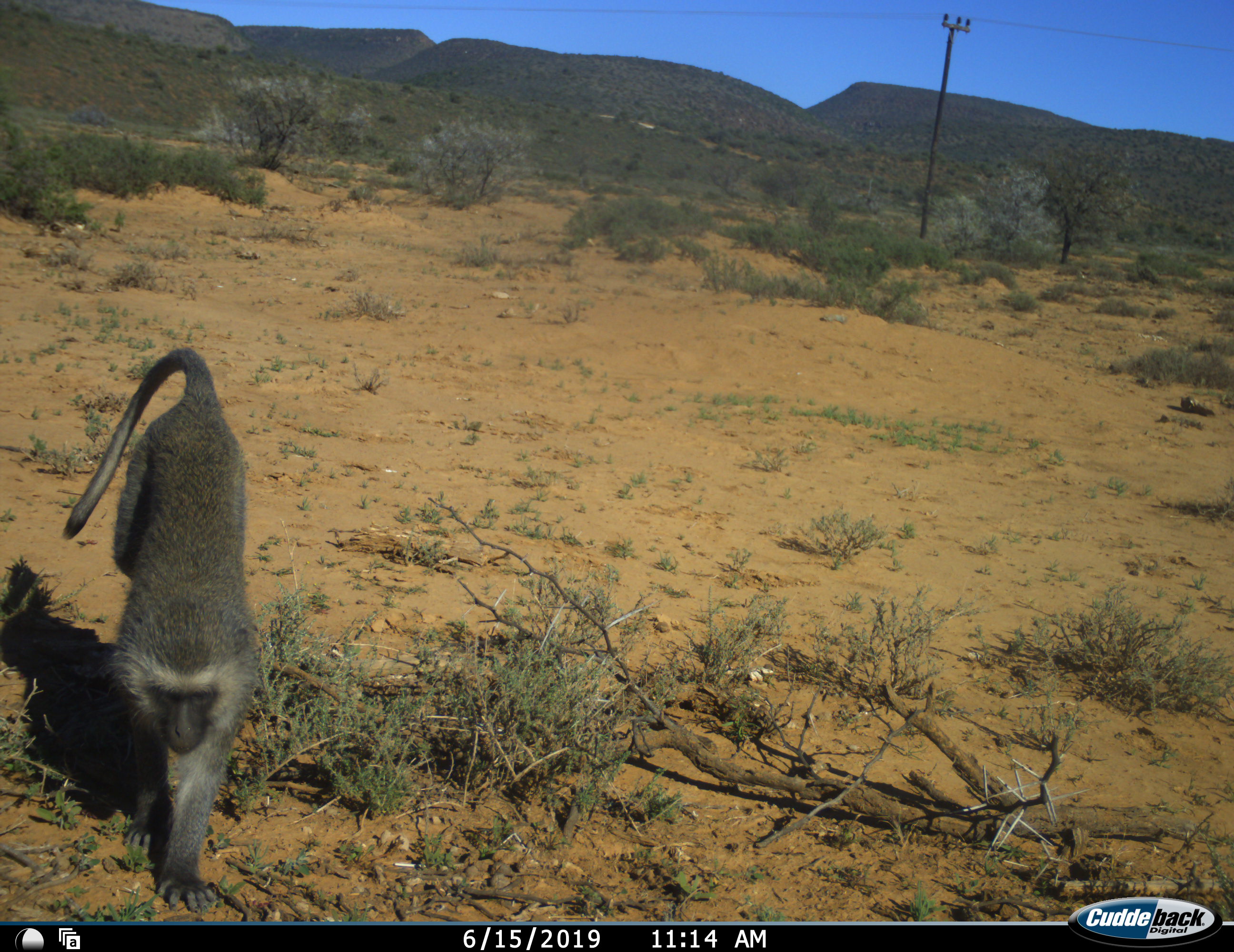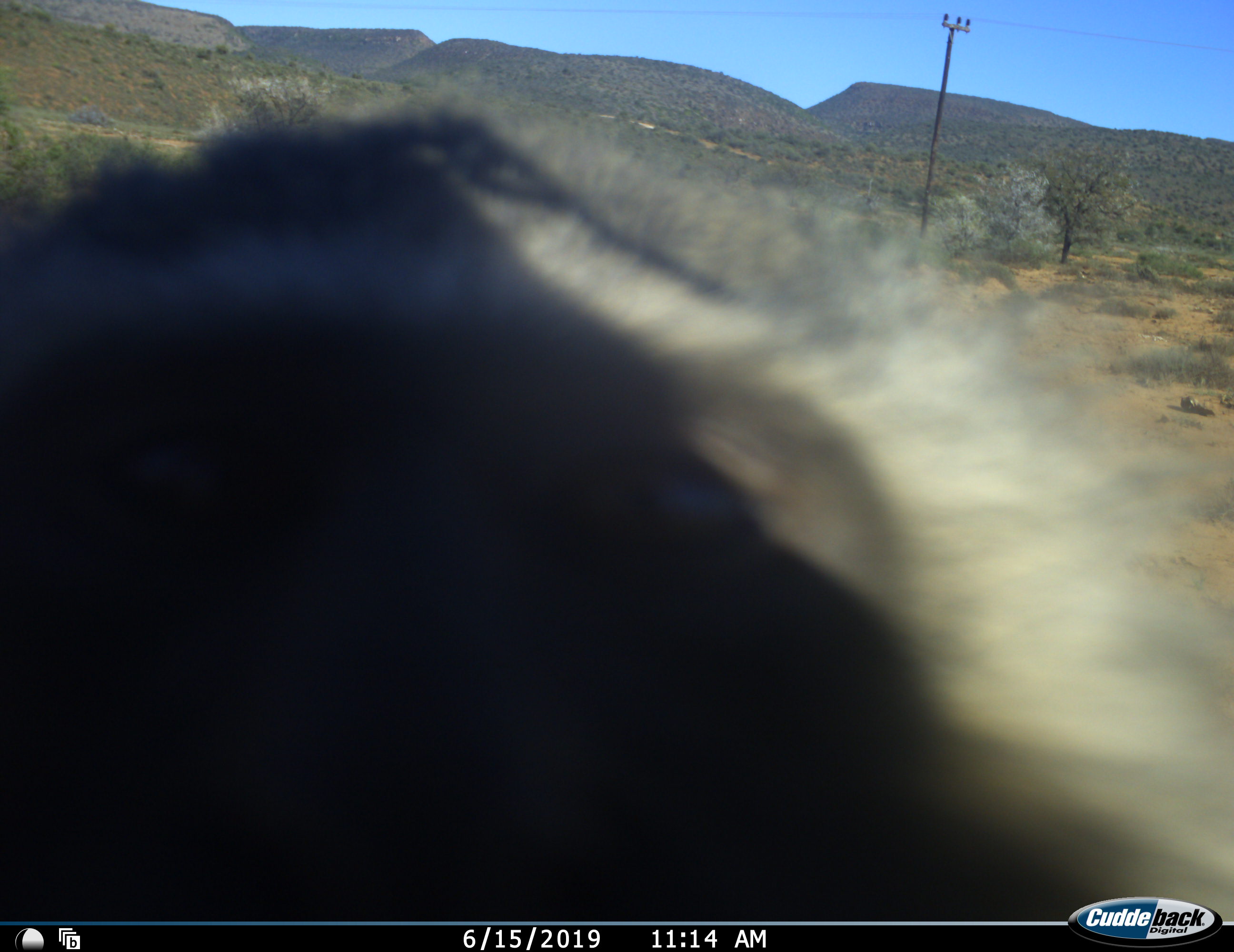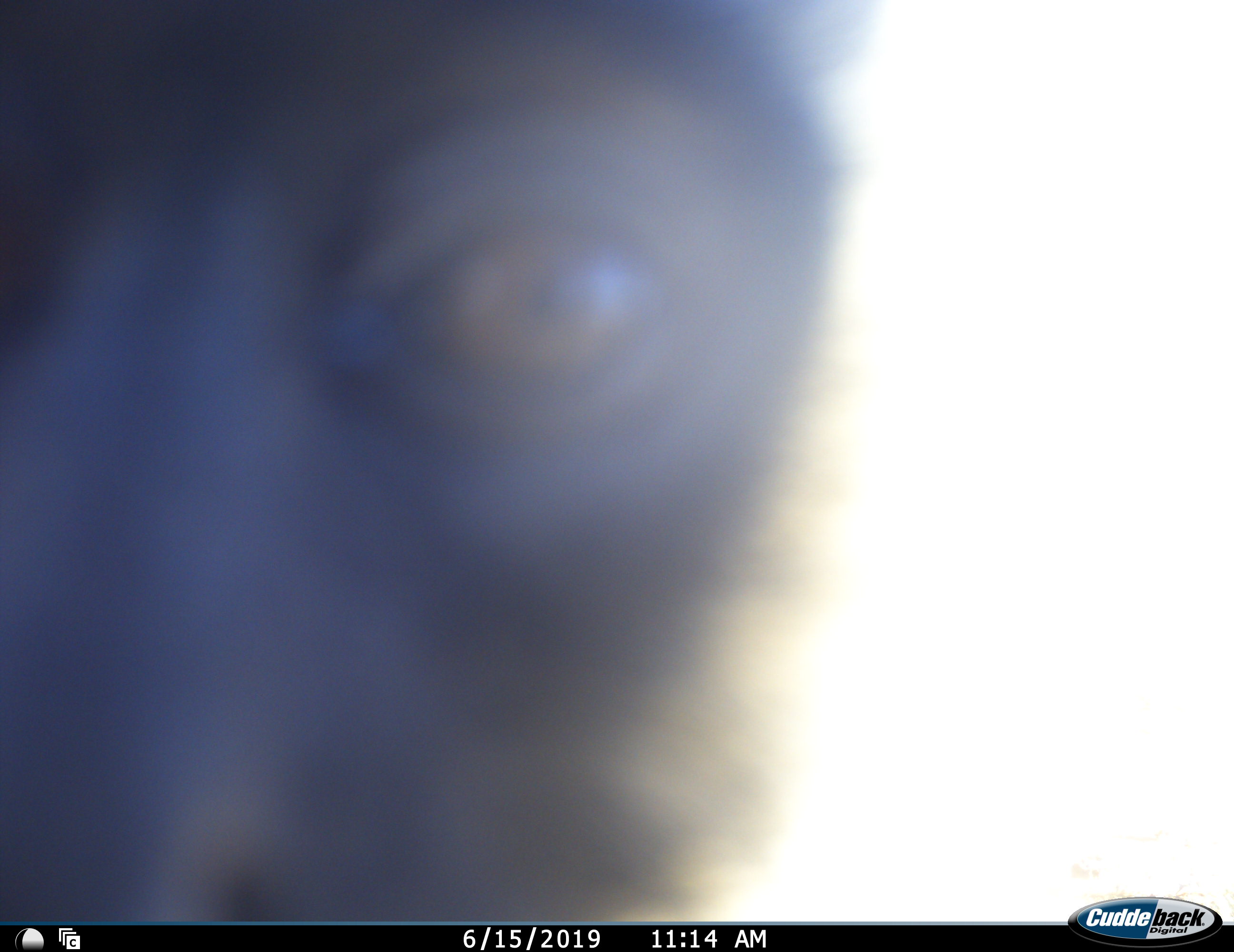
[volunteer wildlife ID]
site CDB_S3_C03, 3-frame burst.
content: unidentified animal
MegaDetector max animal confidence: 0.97